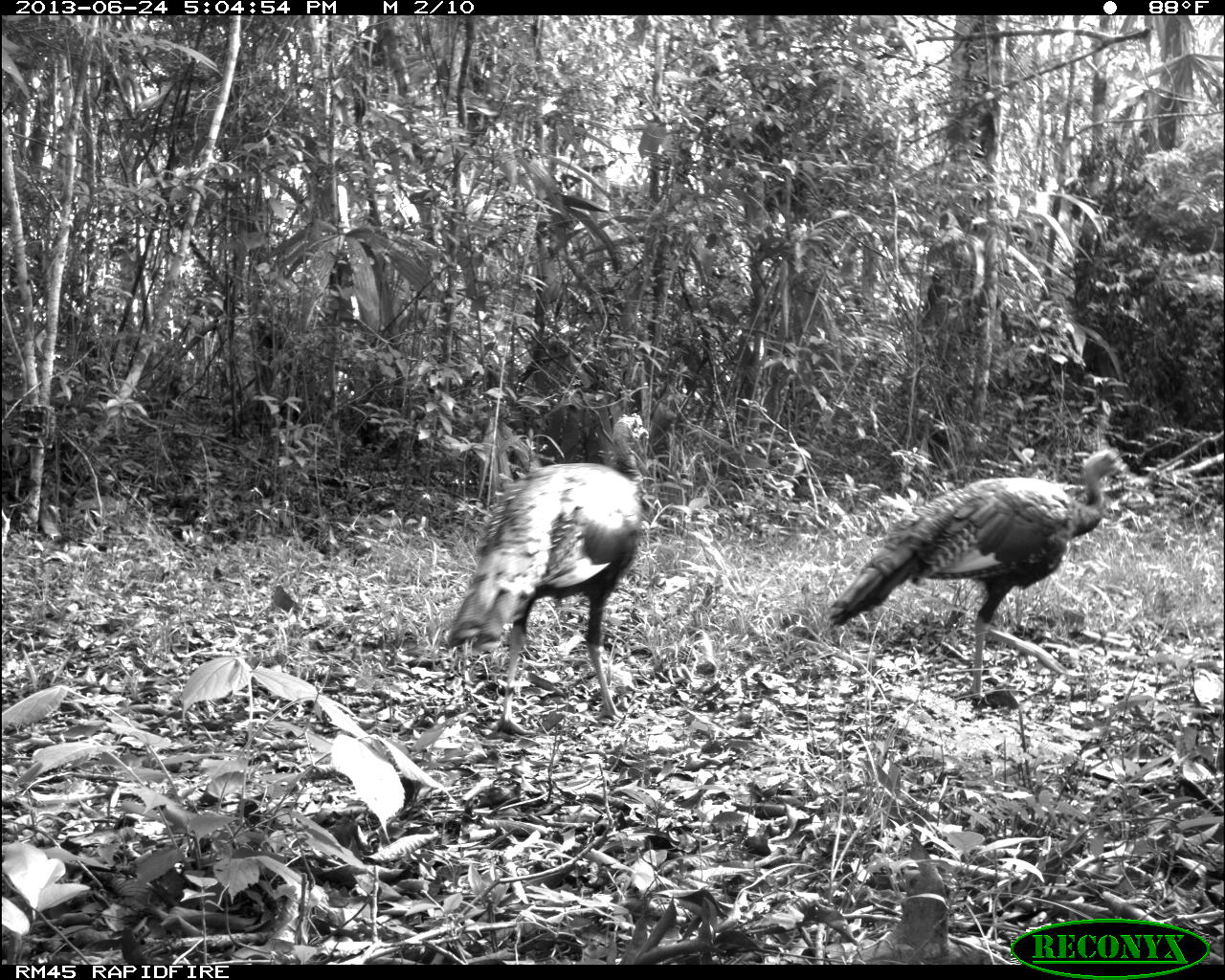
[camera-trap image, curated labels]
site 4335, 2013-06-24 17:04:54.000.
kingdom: Animalia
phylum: Chordata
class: Aves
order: Galliformes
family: Phasianidae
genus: Meleagris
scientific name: Meleagris ocellata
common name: ocellated turkey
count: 2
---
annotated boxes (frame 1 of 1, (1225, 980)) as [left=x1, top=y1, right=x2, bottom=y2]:
meleagris ocellata: [left=822, top=446, right=1130, bottom=703]; [left=444, top=413, right=652, bottom=736]